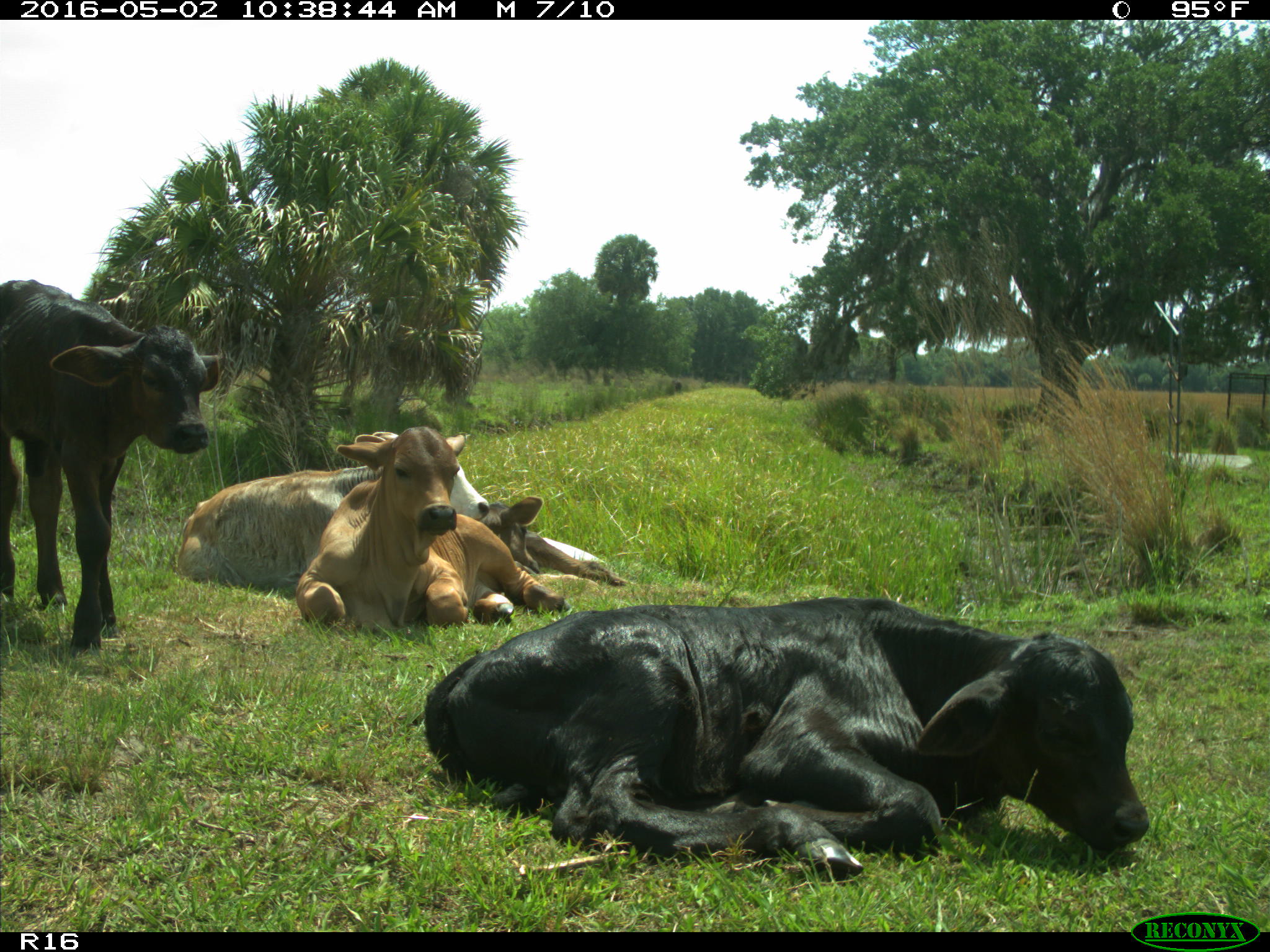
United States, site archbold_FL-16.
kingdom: Animalia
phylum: Chordata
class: Mammalia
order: Artiodactyla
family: Bovidae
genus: Bos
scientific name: Bos taurus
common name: domestic cow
Bos taurus (domestic cow).